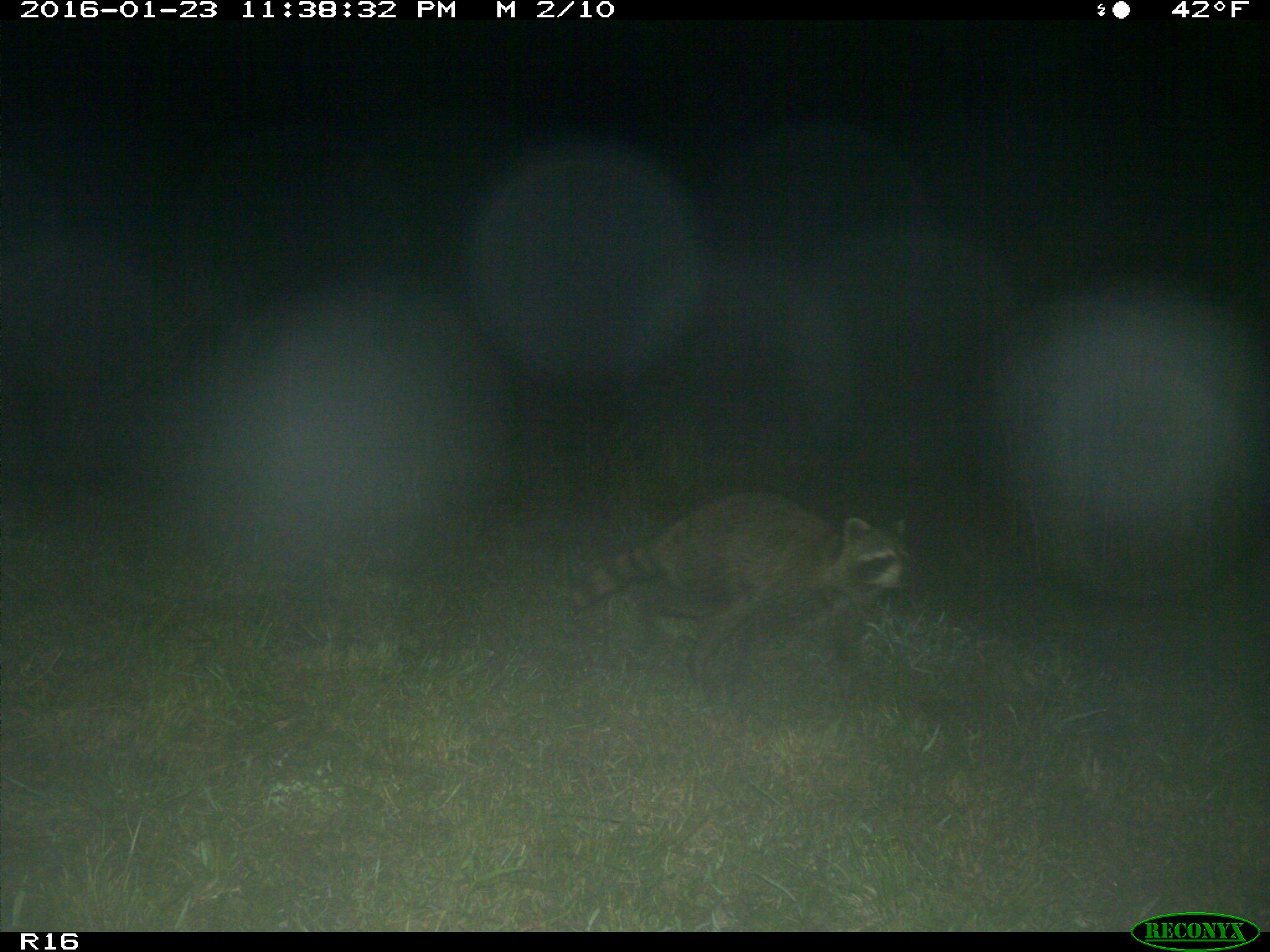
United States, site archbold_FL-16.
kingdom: Animalia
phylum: Chordata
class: Mammalia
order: Carnivora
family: Procyonidae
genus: Procyon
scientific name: Procyon lotor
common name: common raccoon